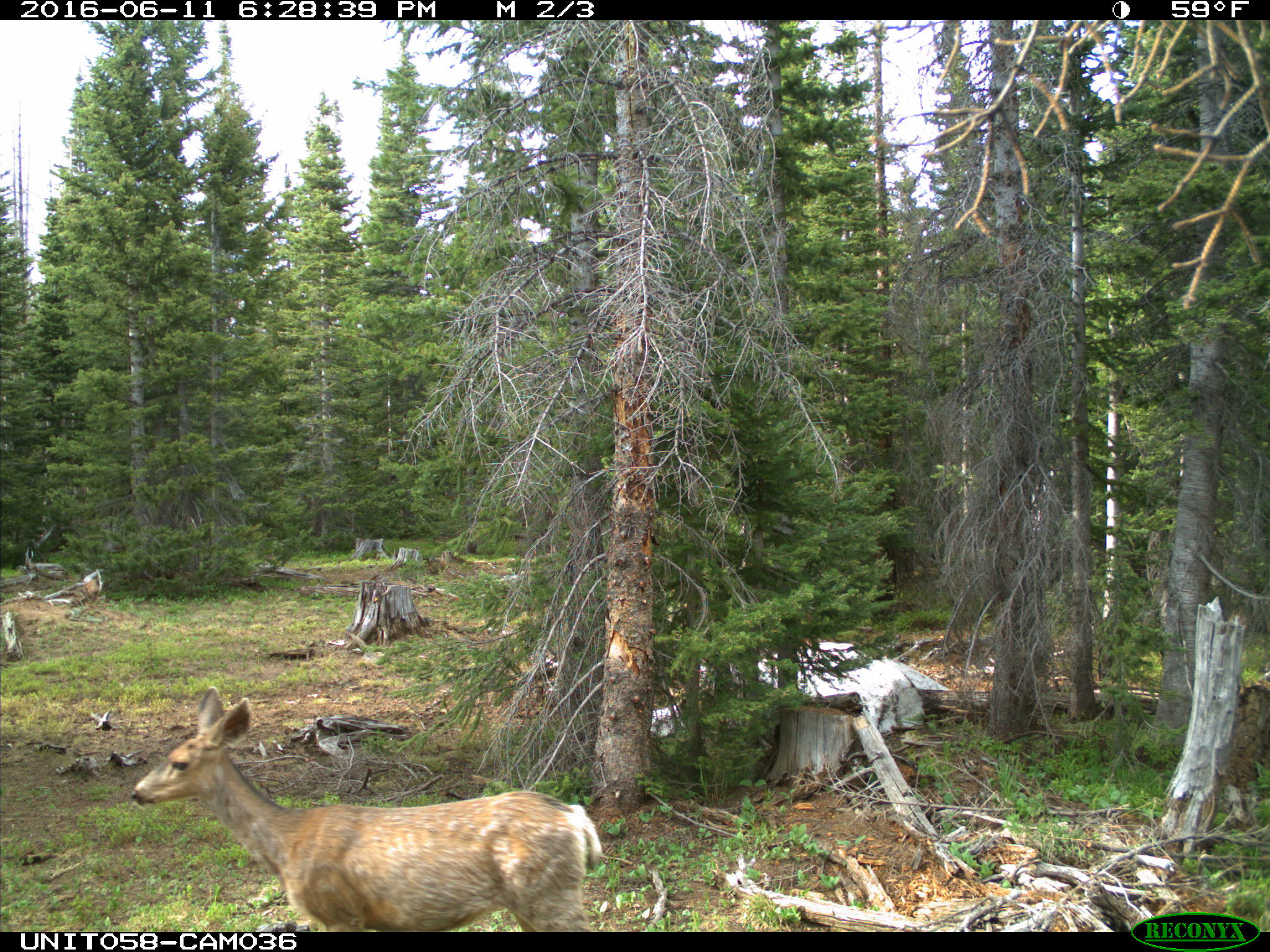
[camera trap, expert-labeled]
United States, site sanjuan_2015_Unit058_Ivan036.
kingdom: Animalia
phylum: Chordata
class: Mammalia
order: Artiodactyla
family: Cervidae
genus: Odocoileus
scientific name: Odocoileus hemionus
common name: mule deer